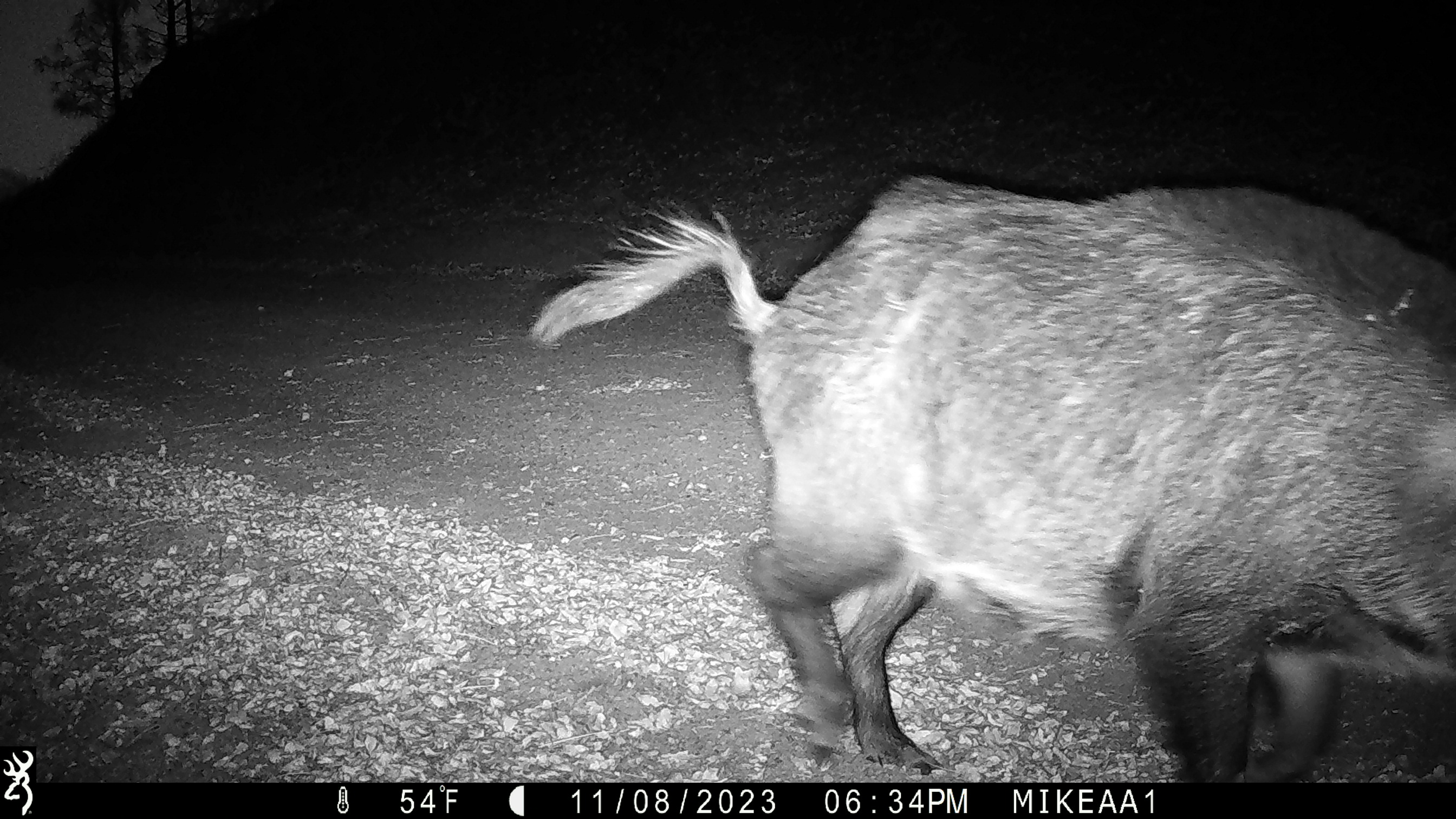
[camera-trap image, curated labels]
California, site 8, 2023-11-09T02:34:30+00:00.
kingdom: Animalia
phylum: Chordata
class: Mammalia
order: Artiodactyla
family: Suidae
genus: Sus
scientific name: Sus scrofa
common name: wild boar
Wild boar (Sus scrofa).